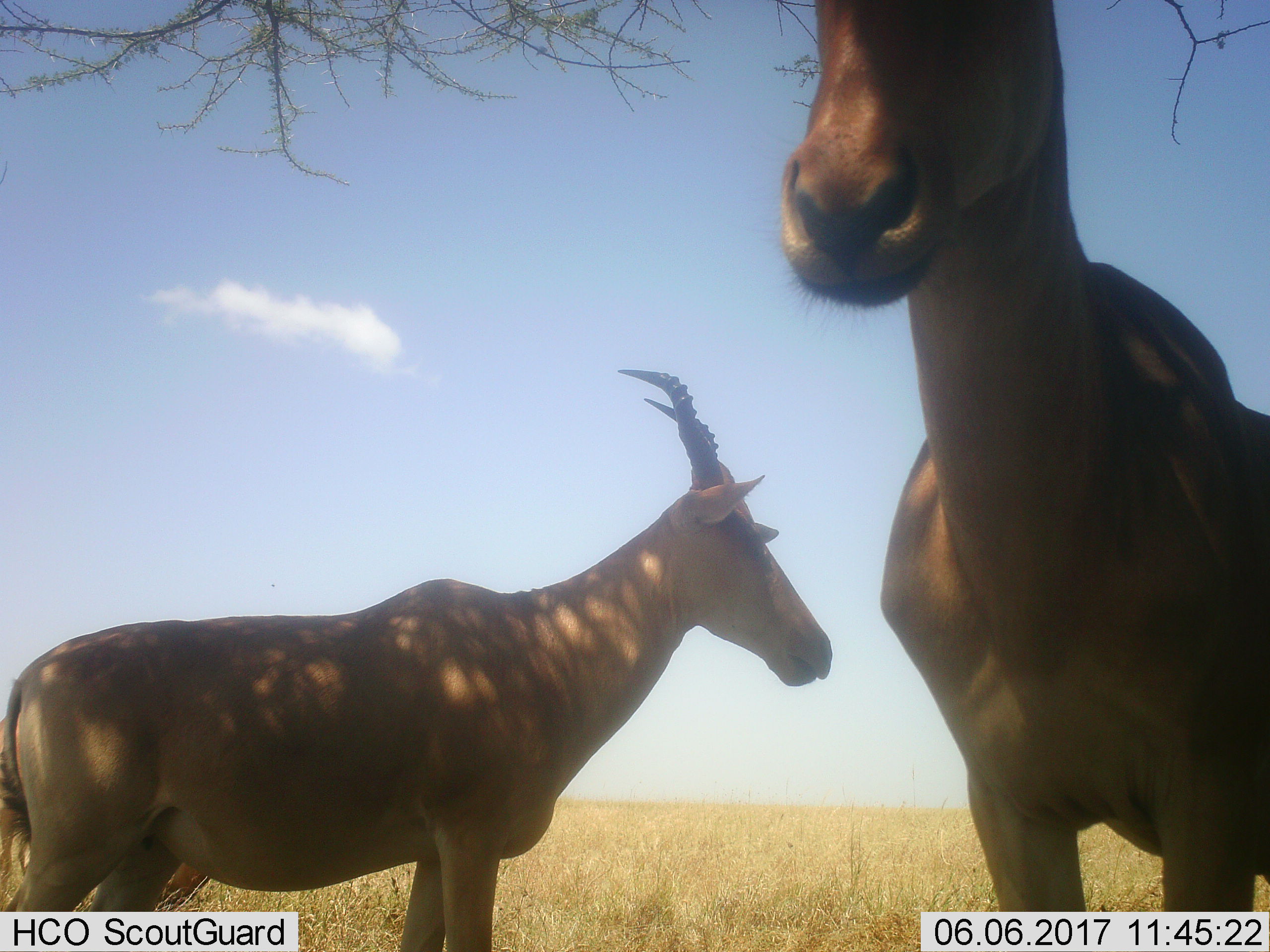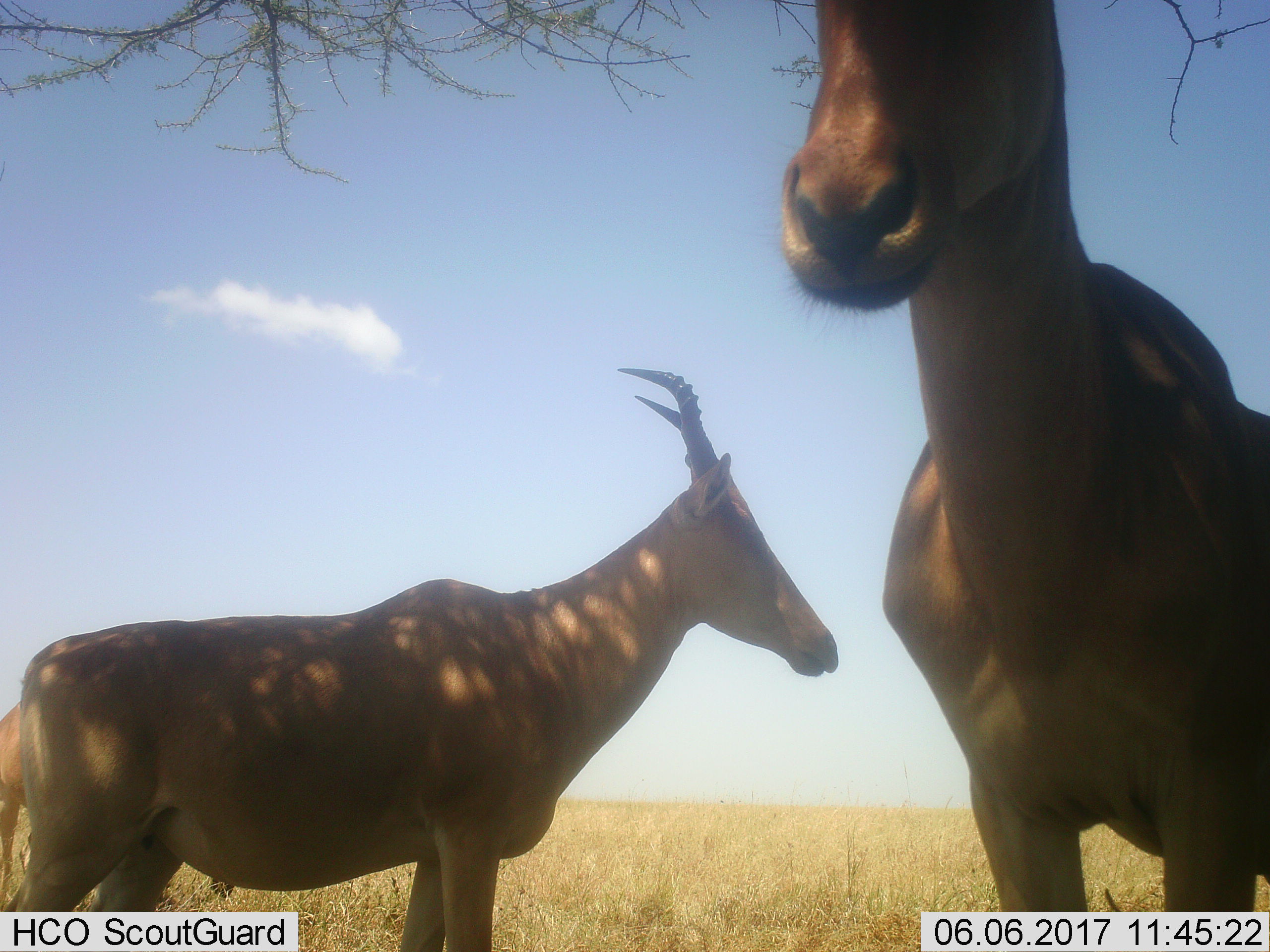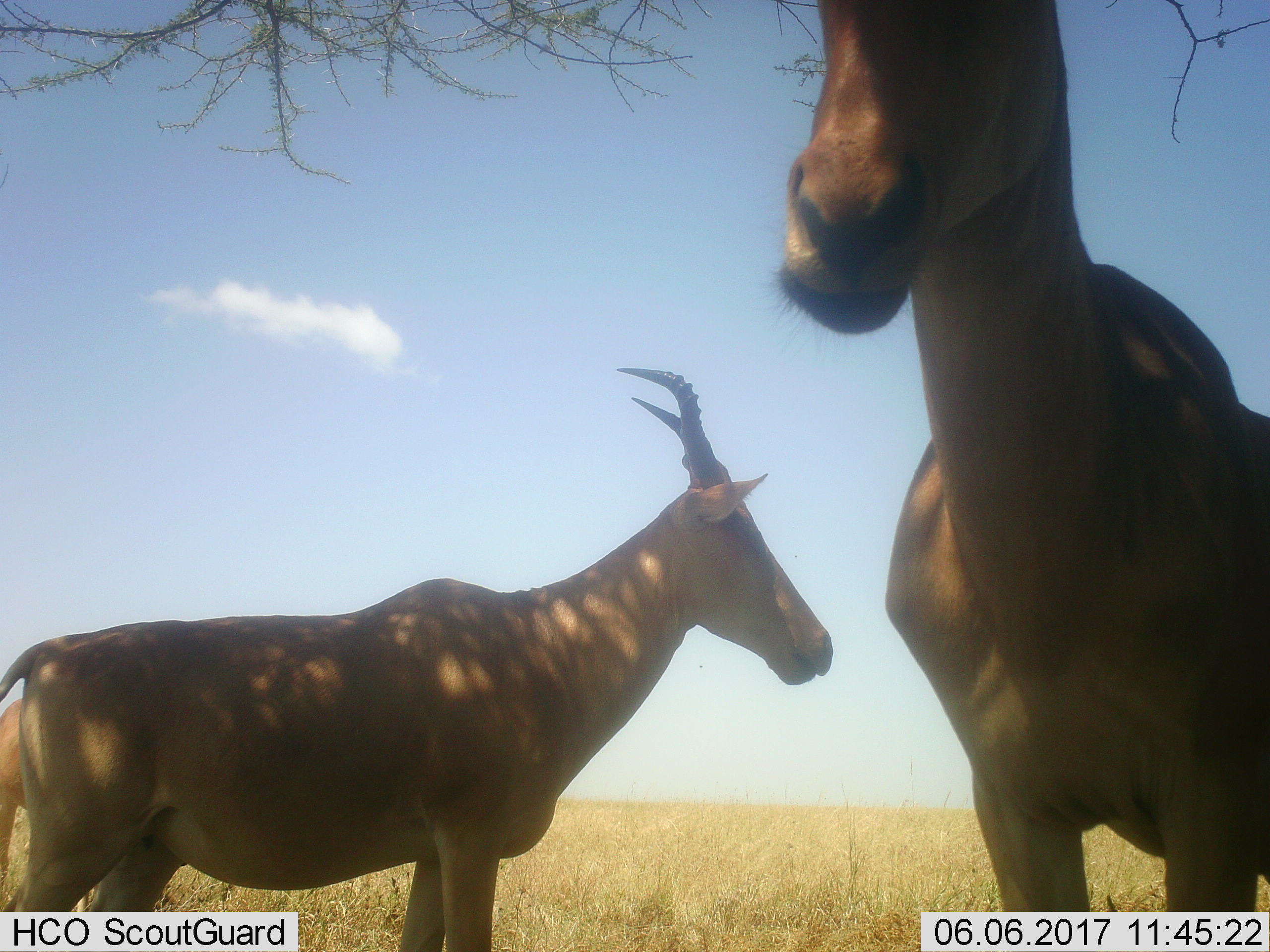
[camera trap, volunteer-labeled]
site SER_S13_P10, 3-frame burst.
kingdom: Animalia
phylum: Chordata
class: Mammalia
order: Artiodactyla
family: Bovidae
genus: Alcelaphus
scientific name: Alcelaphus buselaphus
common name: hartebeest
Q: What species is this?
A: Hartebeest (Alcelaphus buselaphus).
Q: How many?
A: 3.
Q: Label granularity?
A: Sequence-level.